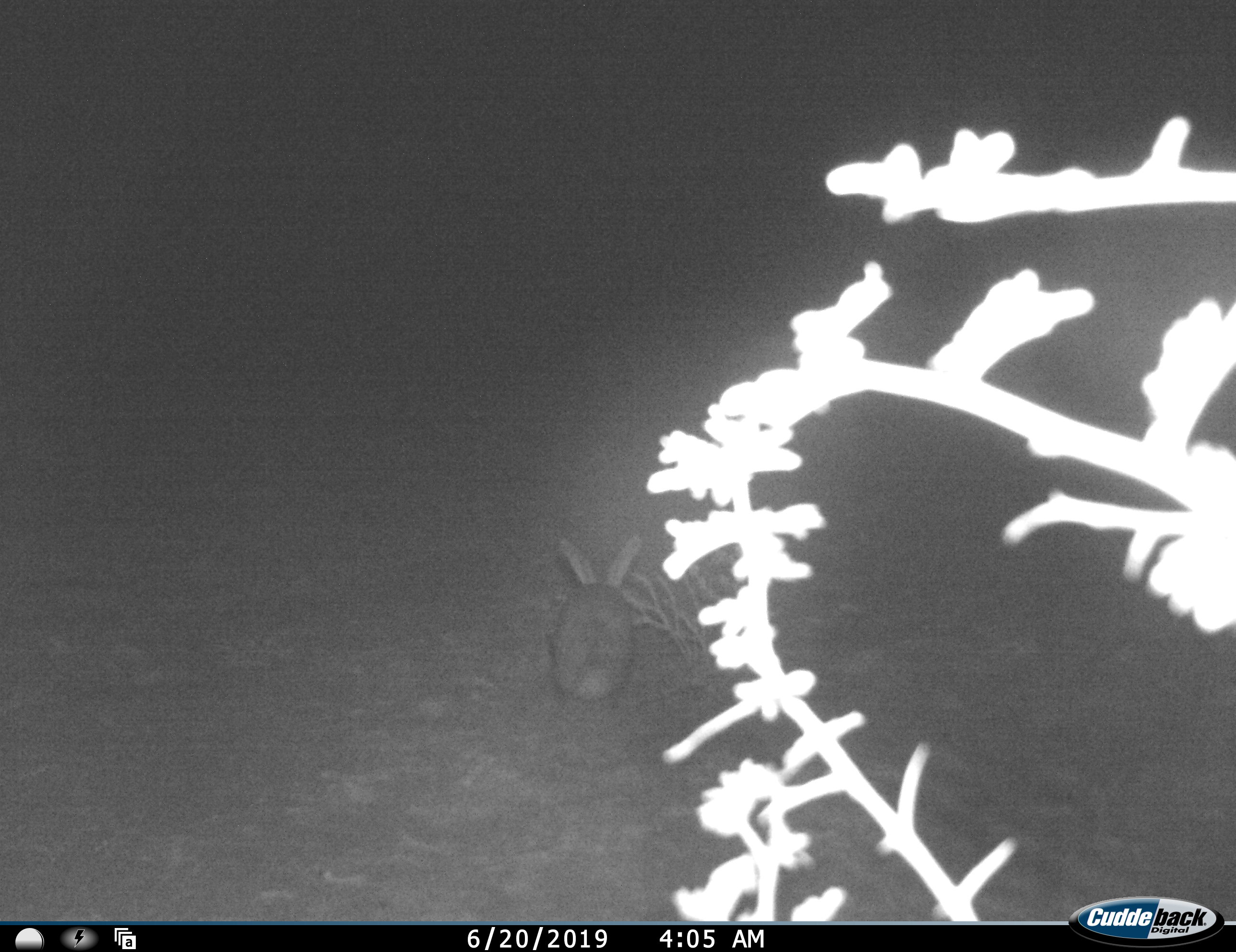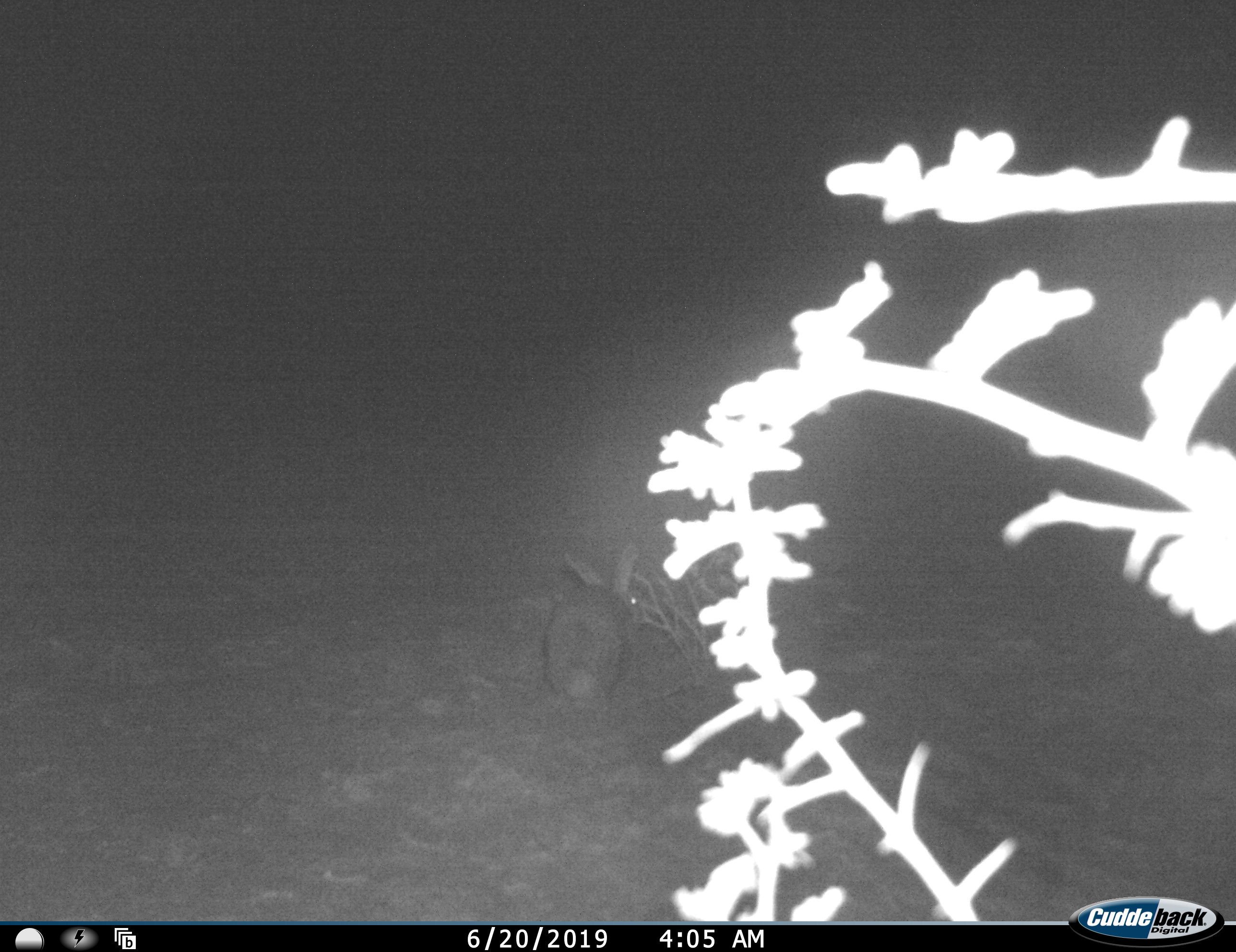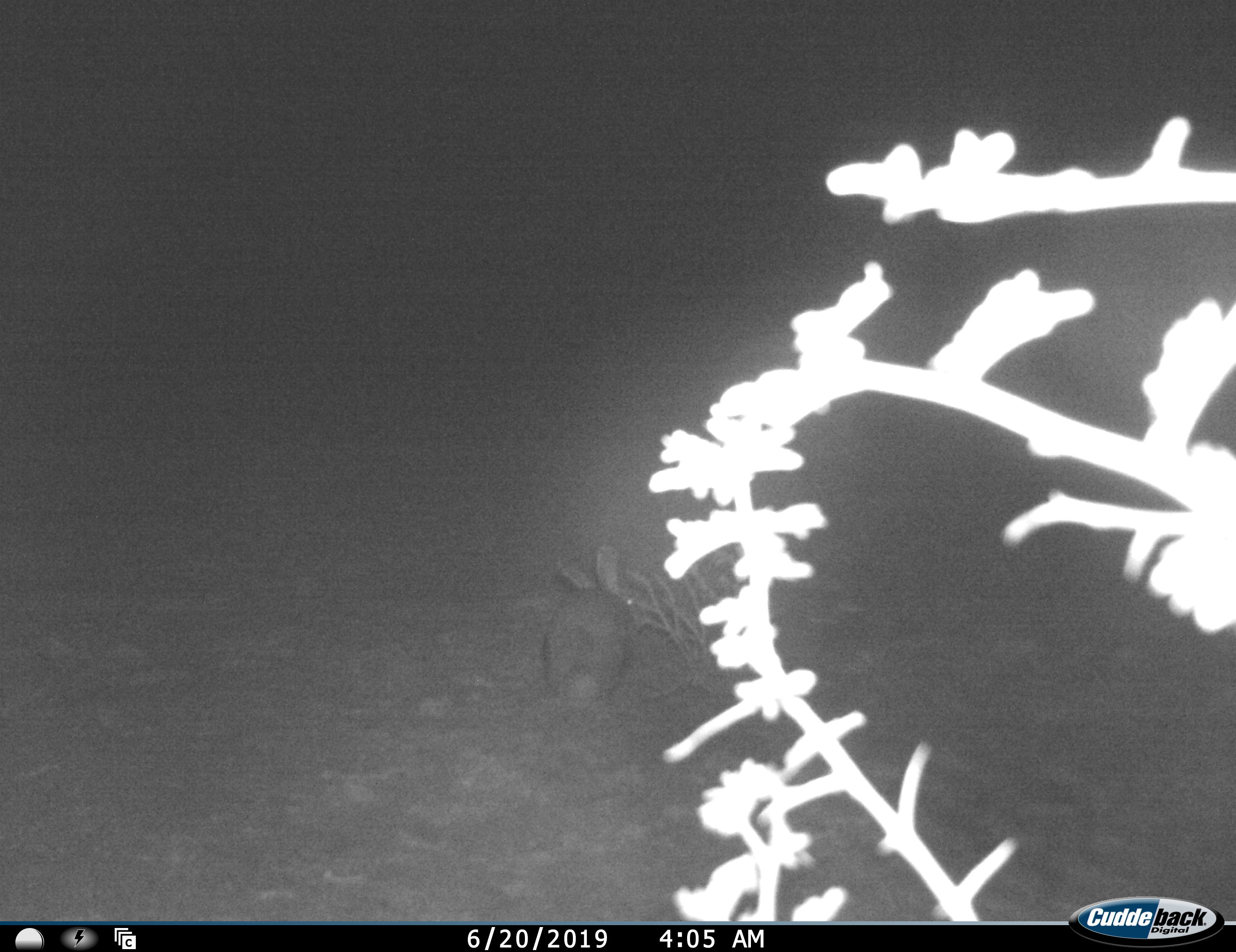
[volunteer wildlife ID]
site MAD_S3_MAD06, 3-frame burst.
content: unidentified animal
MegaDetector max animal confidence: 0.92